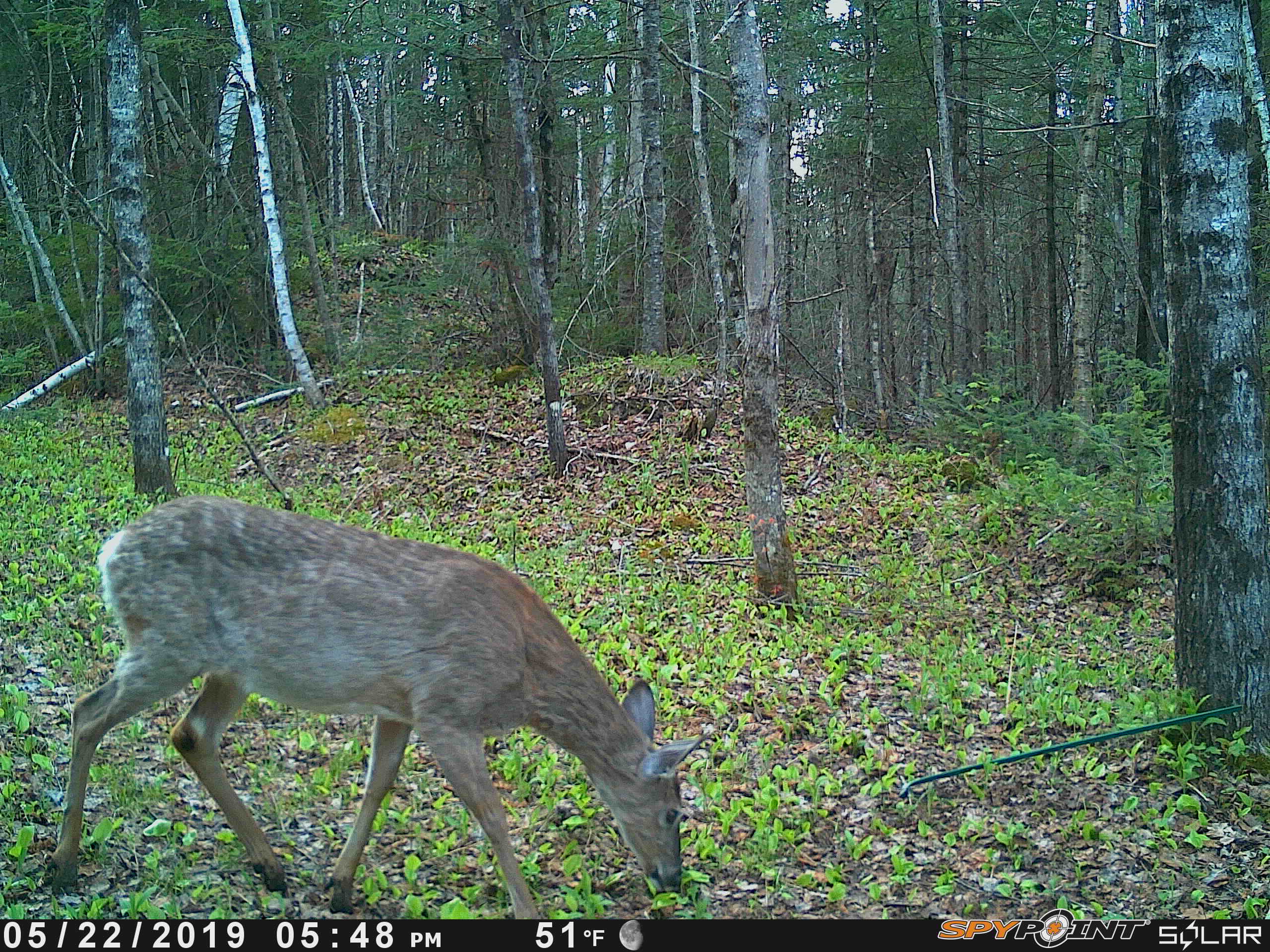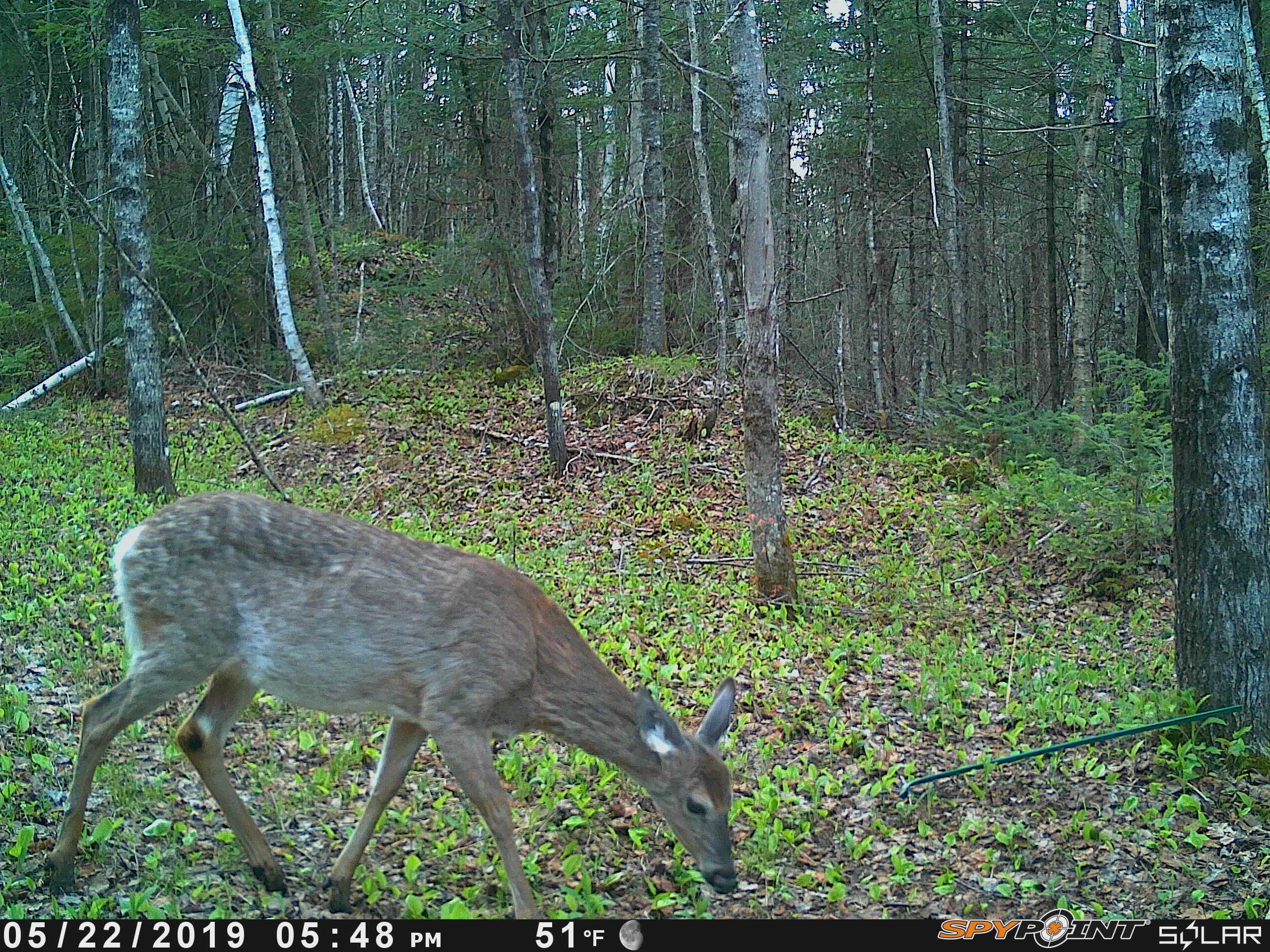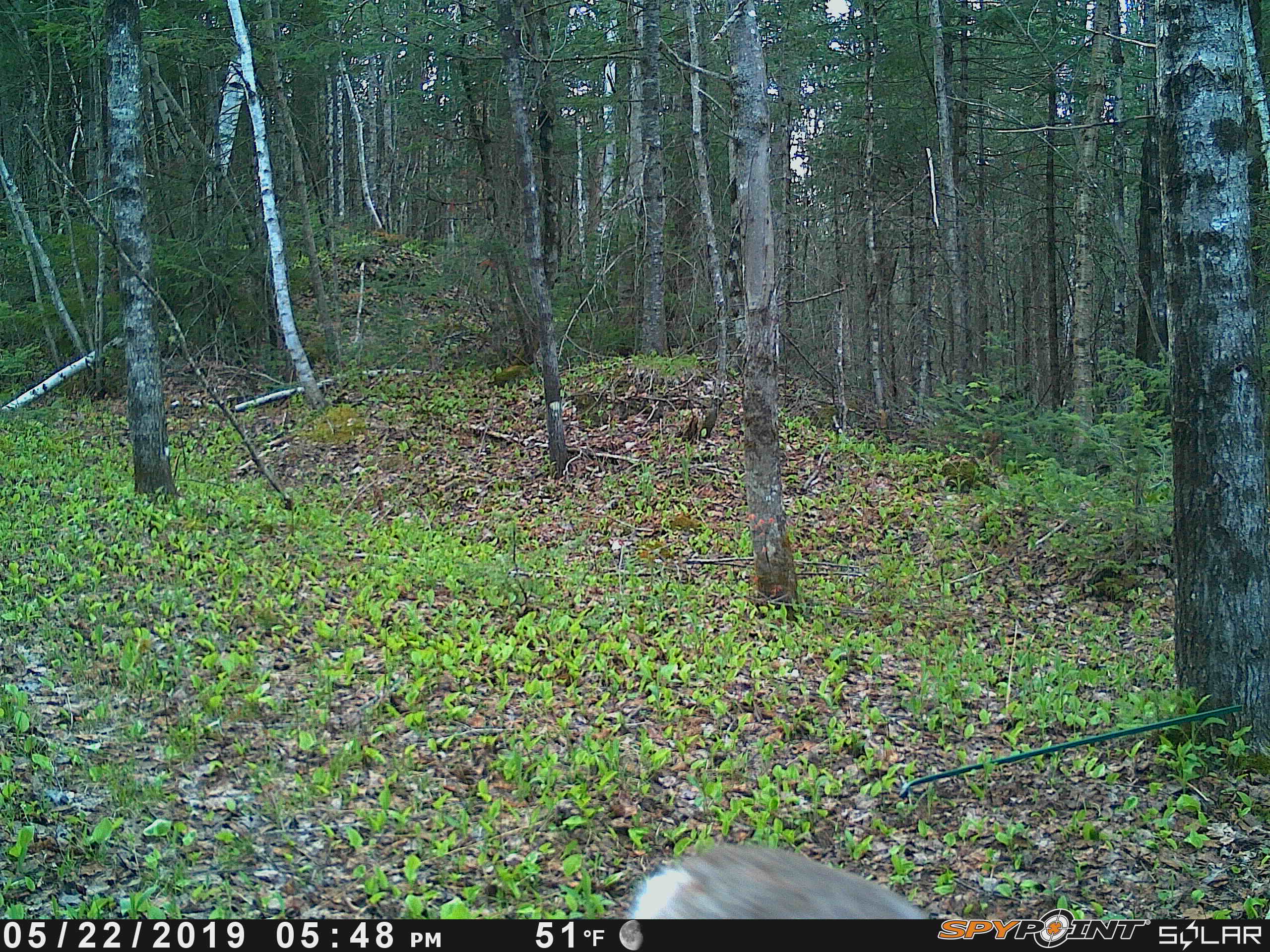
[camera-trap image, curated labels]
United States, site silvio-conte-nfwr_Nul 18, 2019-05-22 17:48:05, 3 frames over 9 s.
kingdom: Animalia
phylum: Chordata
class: Mammalia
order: Artiodactyla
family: Cervidae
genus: Odocoileus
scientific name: Odocoileus virginianus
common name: white-tailed deer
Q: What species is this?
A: White-tailed deer (Odocoileus virginianus).